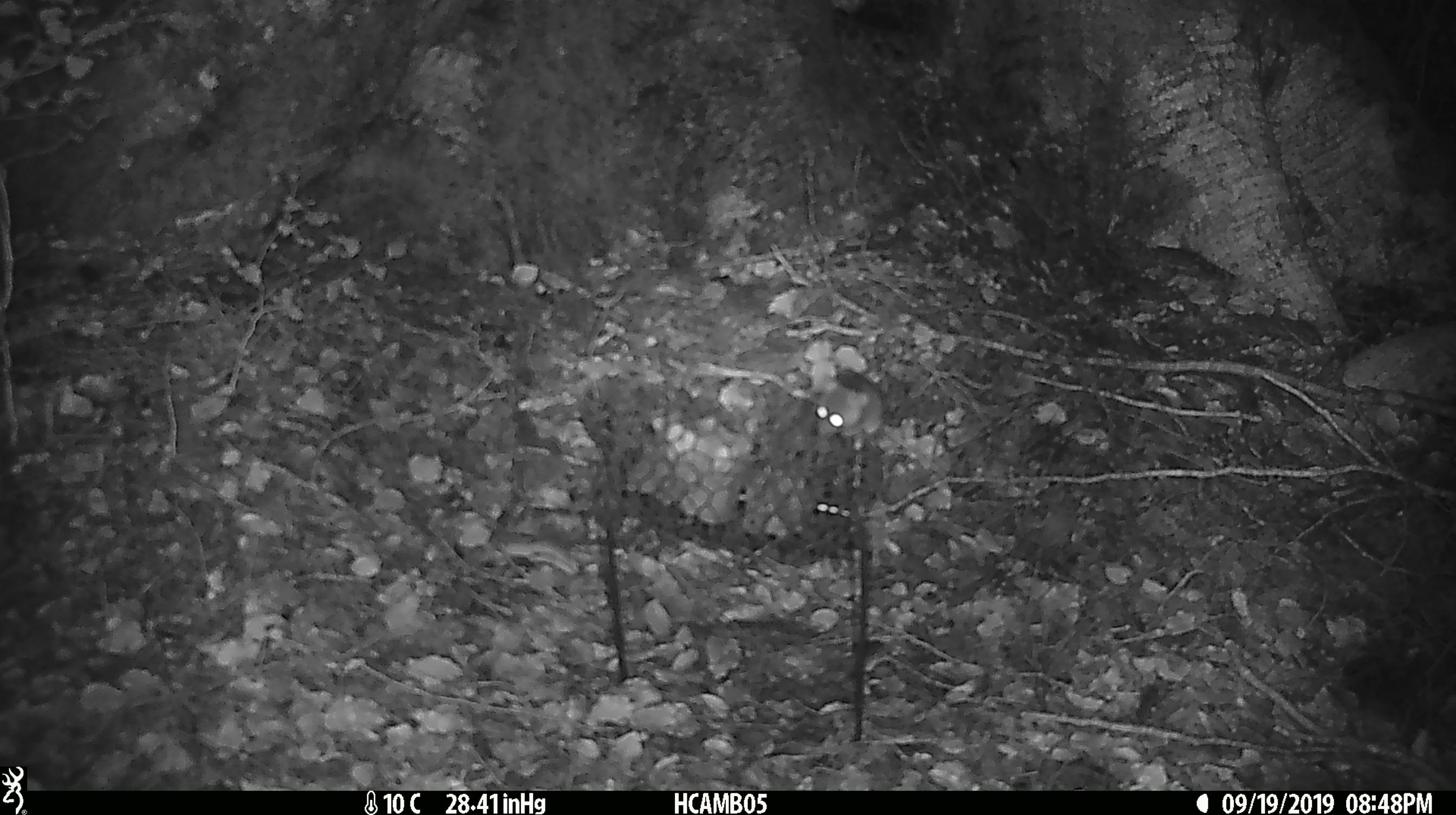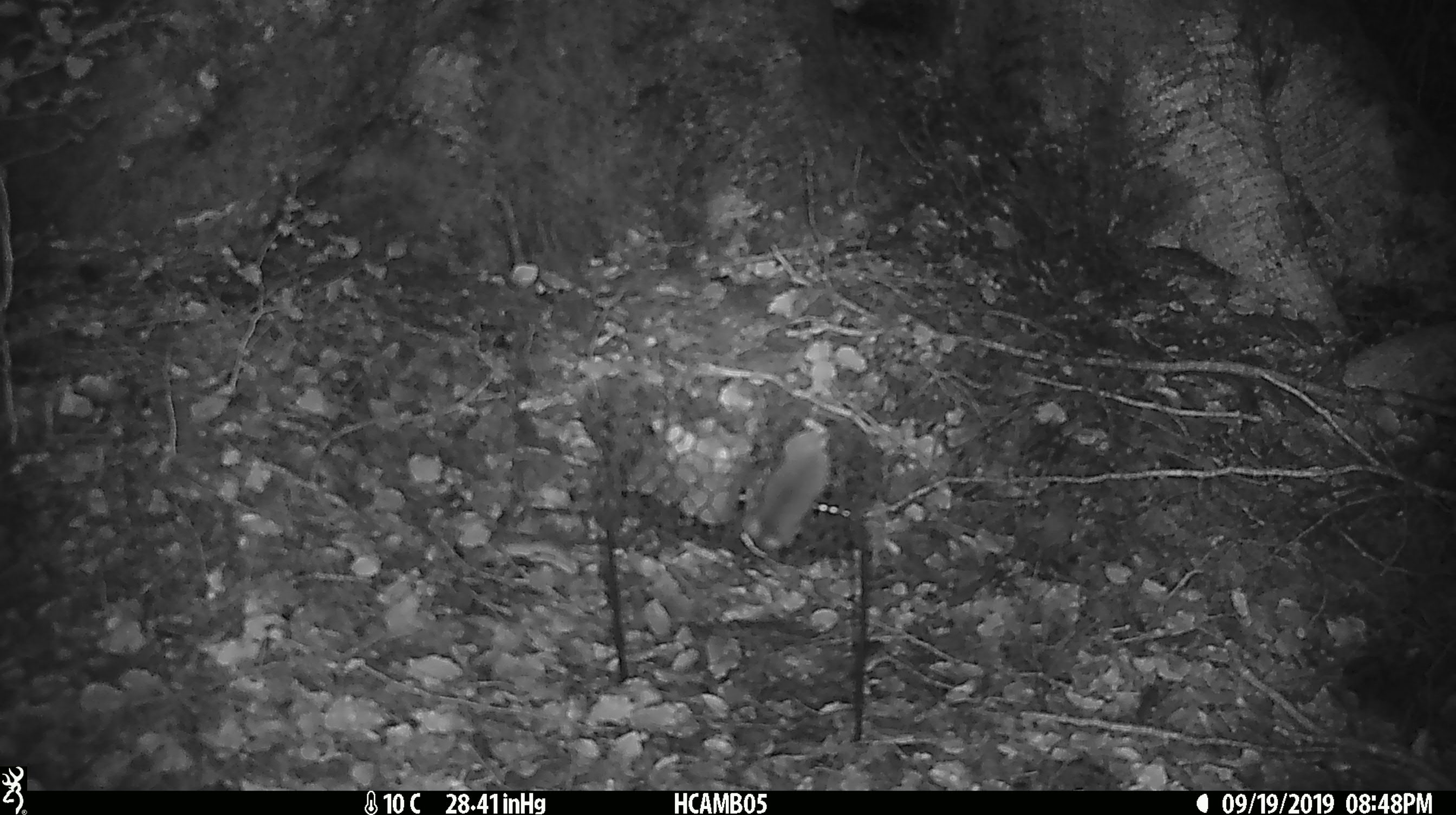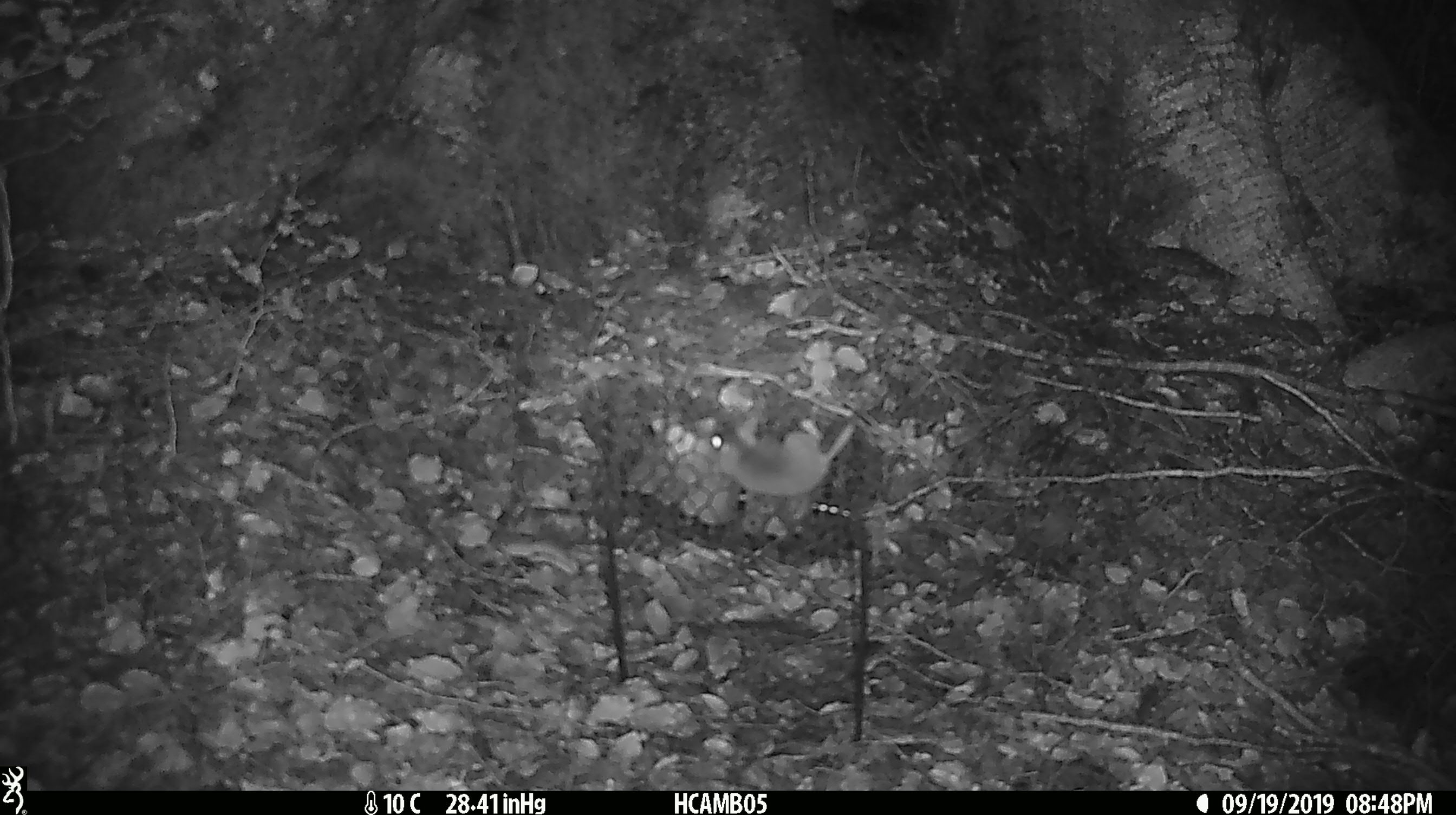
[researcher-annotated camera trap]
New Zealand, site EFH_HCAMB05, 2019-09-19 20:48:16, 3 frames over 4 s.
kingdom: Animalia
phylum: Chordata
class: Mammalia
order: Rodentia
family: Muridae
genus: Mus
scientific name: Mus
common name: mouse